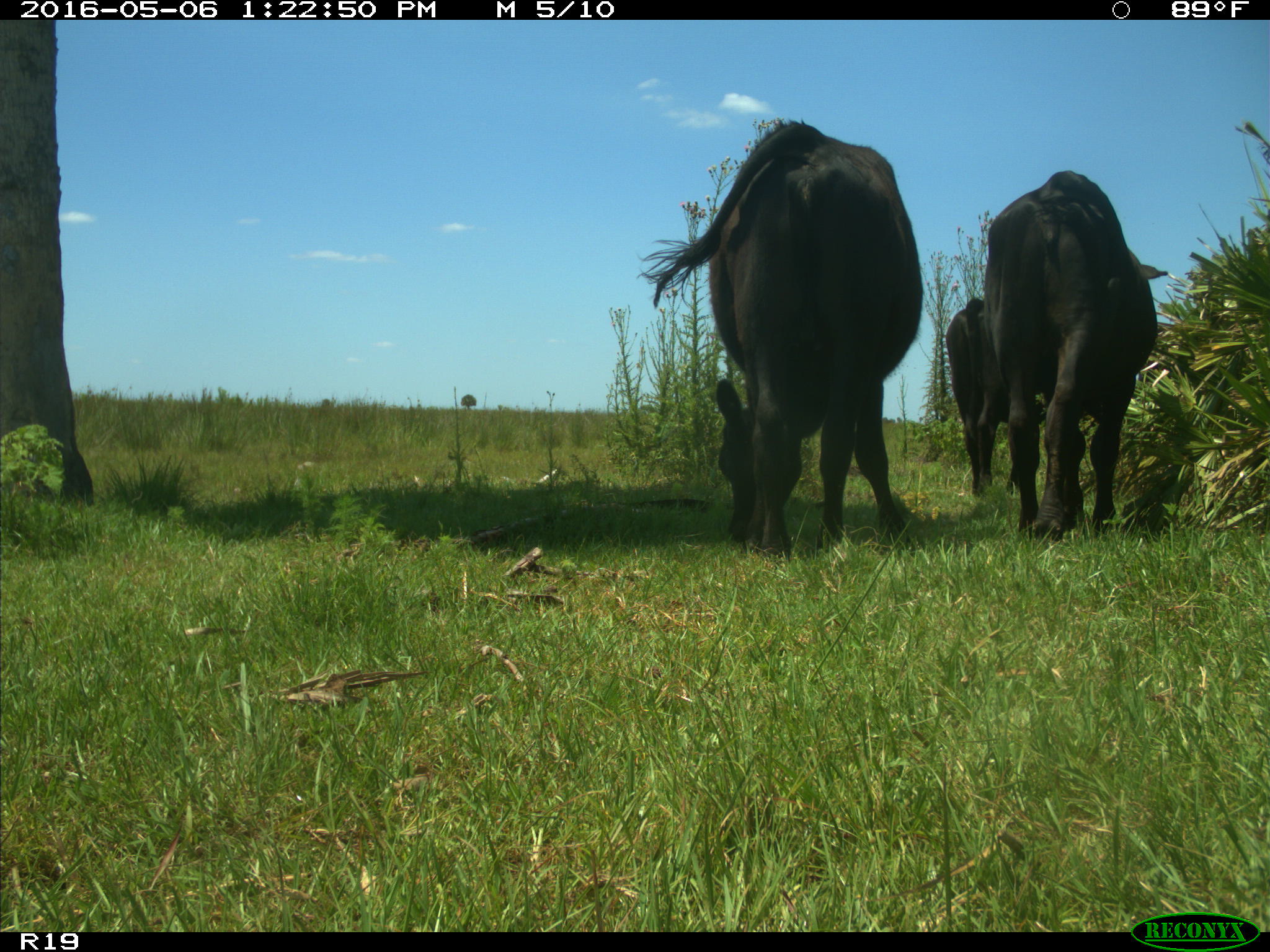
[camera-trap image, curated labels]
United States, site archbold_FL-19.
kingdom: Animalia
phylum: Chordata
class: Mammalia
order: Artiodactyla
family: Bovidae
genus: Bos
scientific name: Bos taurus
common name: domestic cow